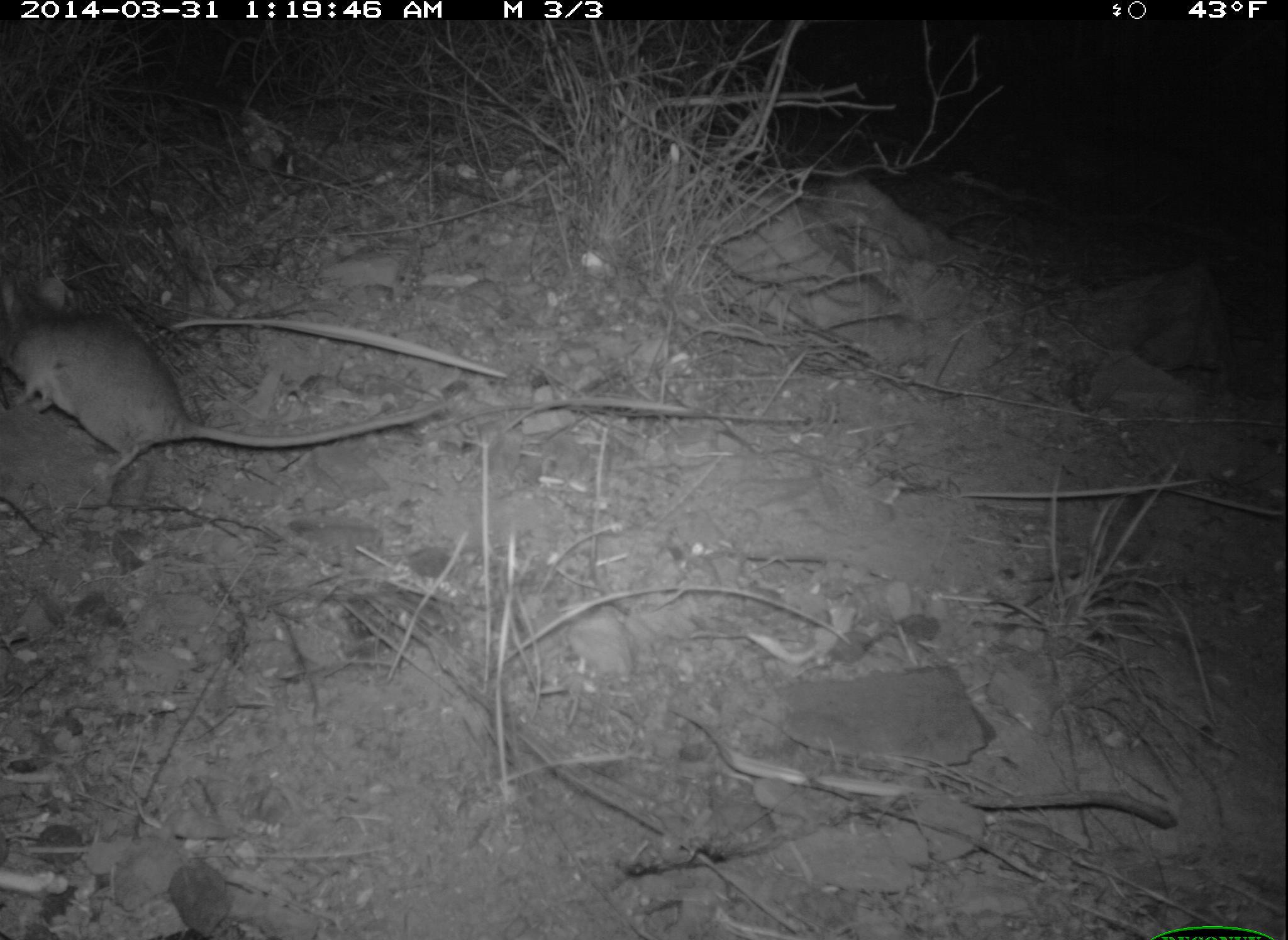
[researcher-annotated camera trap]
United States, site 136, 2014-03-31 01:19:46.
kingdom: Animalia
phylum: Chordata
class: Mammalia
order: Rodentia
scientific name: Rodentia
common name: rodent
Rodent (Rodentia).